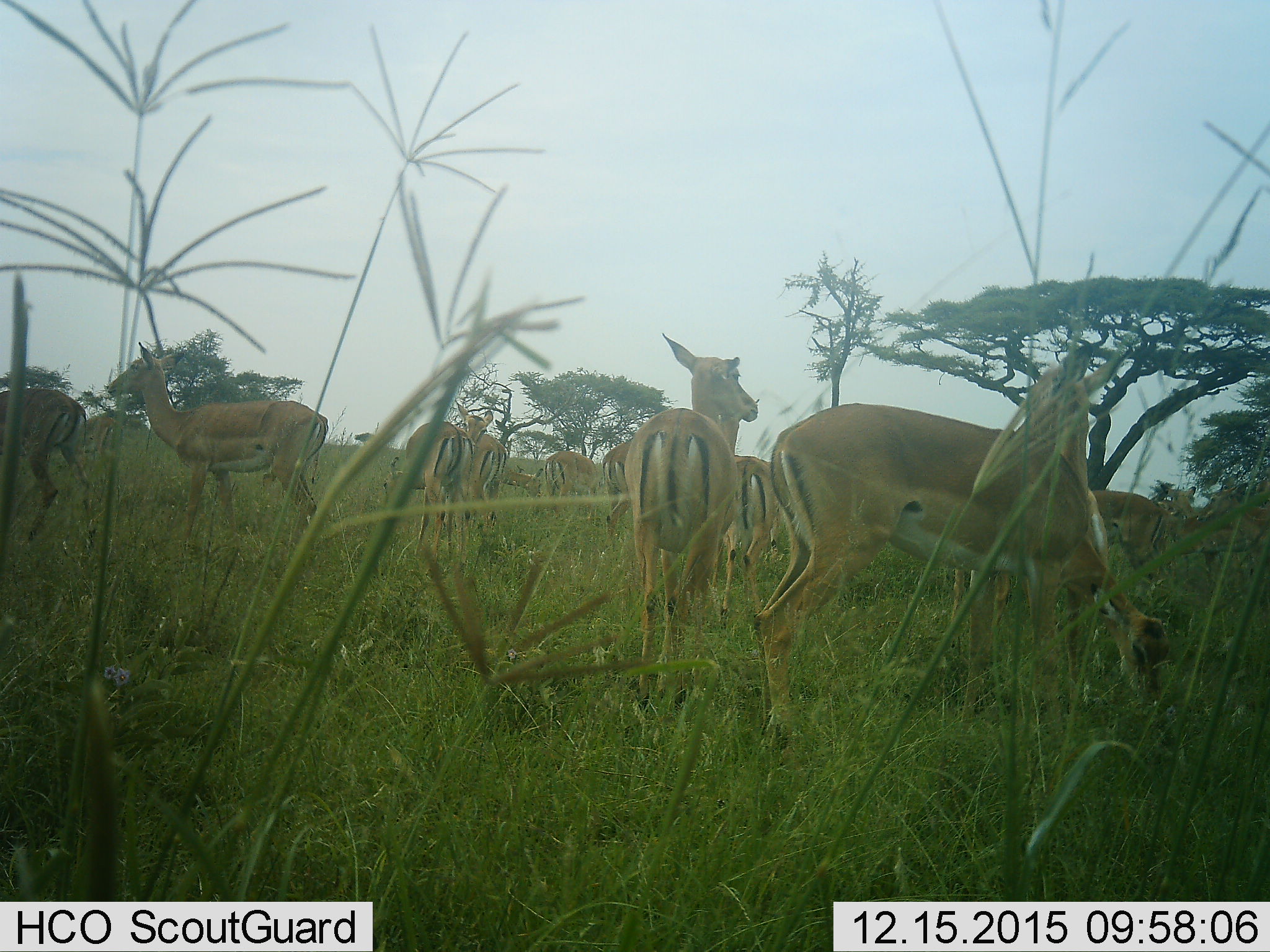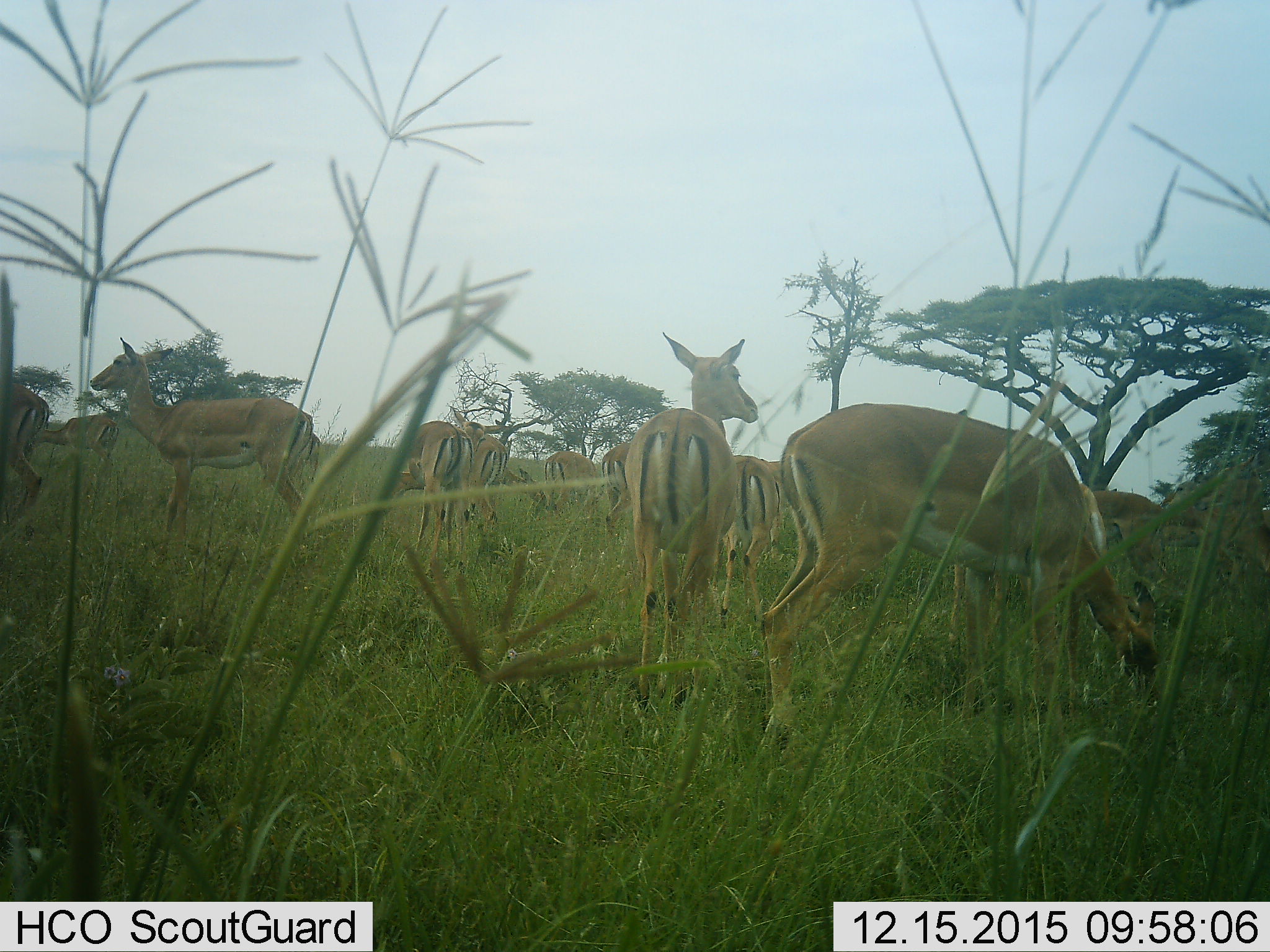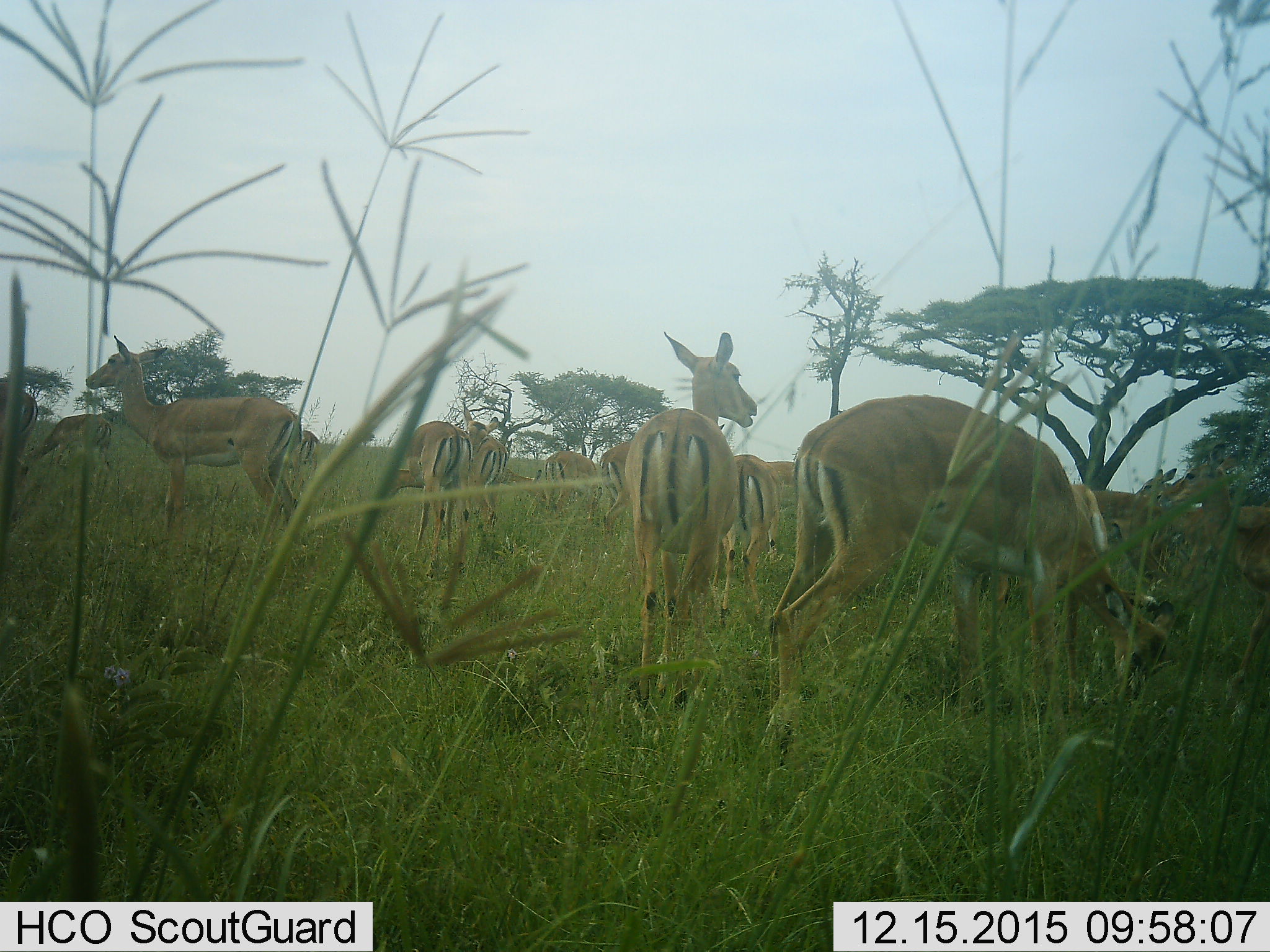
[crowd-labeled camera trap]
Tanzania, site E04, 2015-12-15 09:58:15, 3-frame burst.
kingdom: Animalia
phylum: Chordata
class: Mammalia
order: Artiodactyla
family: Bovidae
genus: Aepyceros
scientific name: Aepyceros melampus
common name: impala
Impala (Aepyceros melampus), count 11-50. Behavior (volunteer vote fractions): standing 100%, resting 0%, moving 88%, interacting 0%. Young present (vote fraction): 12%. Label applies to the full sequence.